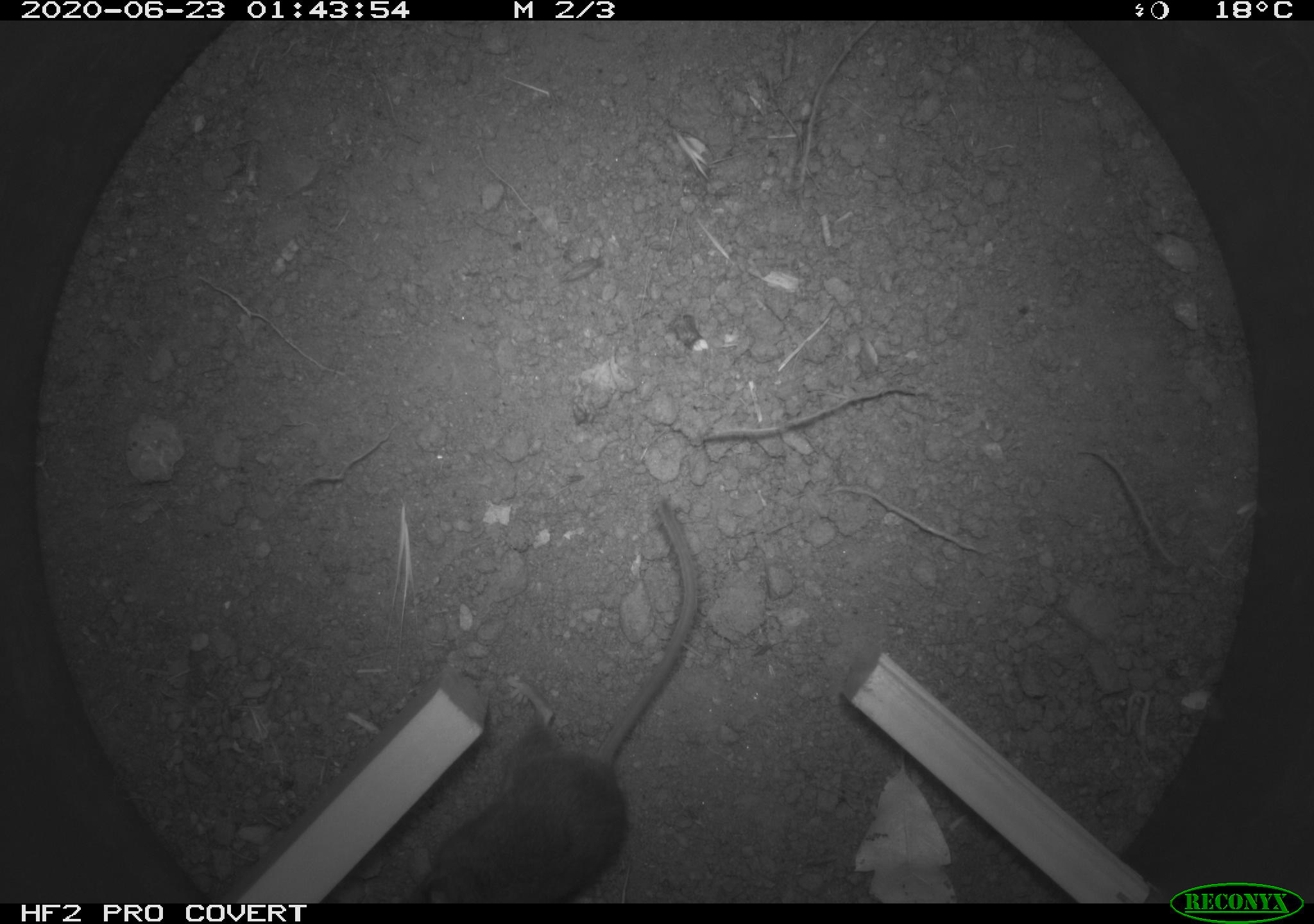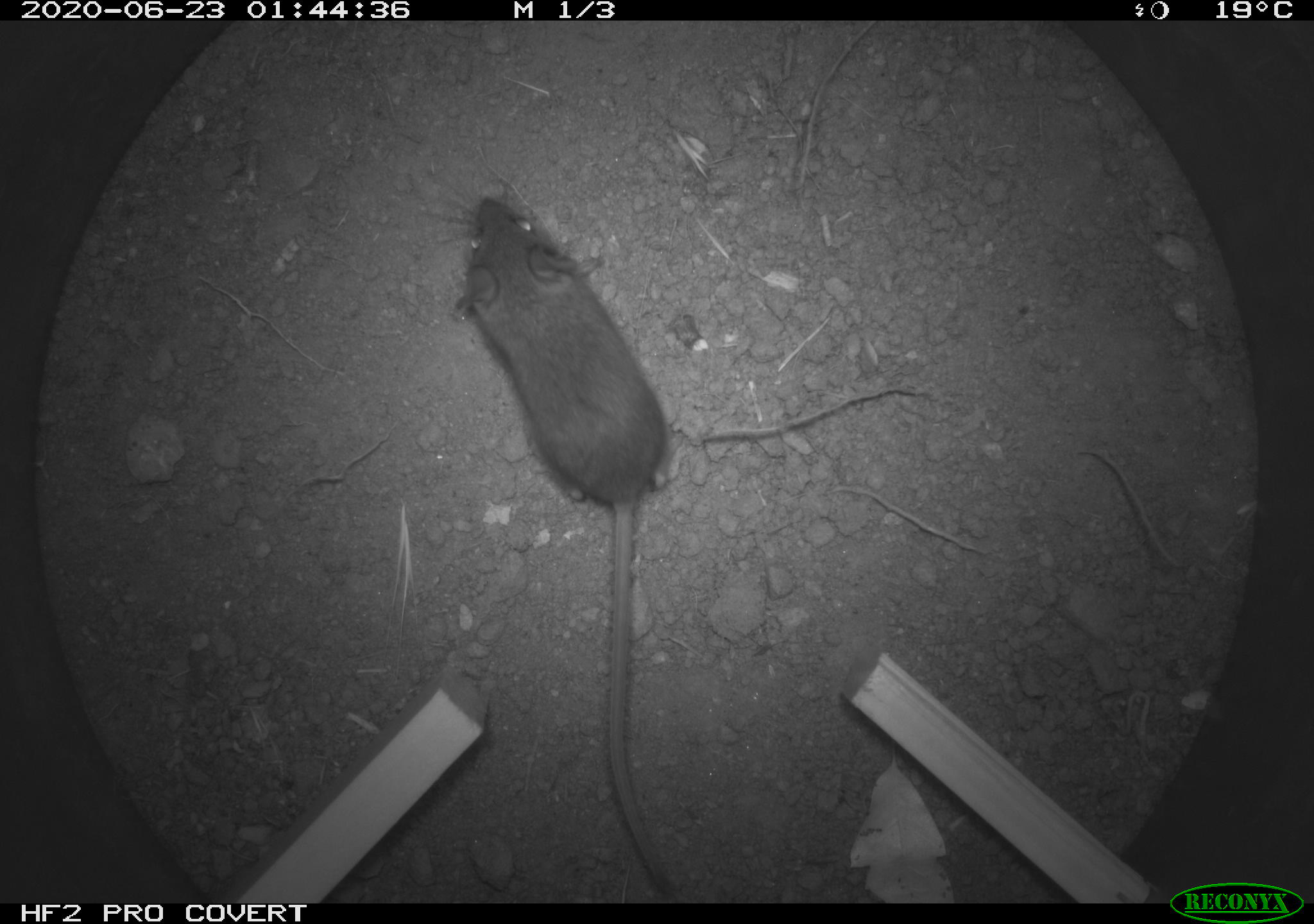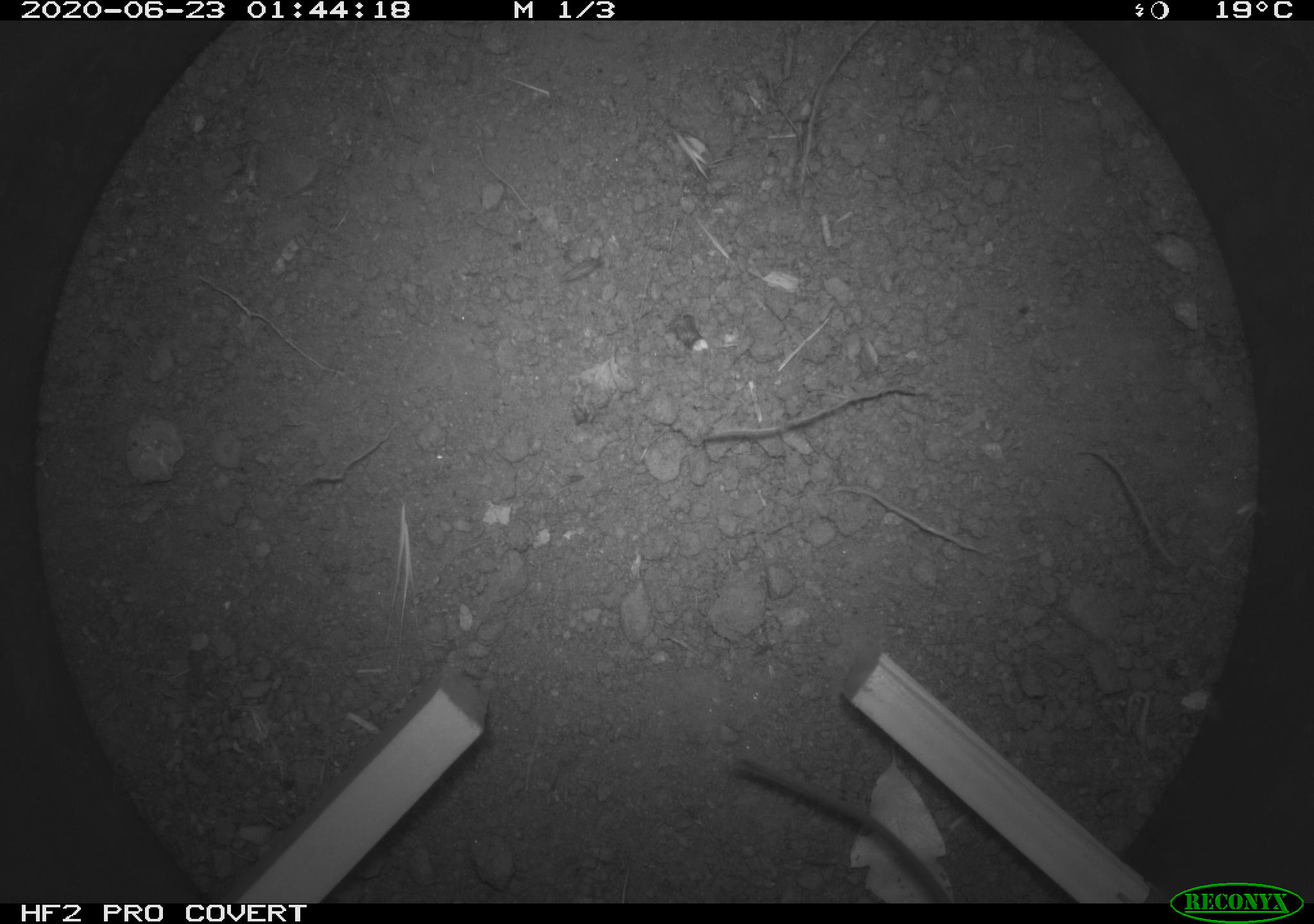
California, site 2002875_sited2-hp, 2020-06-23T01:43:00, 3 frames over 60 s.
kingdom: Animalia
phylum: Chordata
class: Mammalia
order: Rodentia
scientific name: Rodentia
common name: rodent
Rodent (Rodentia).